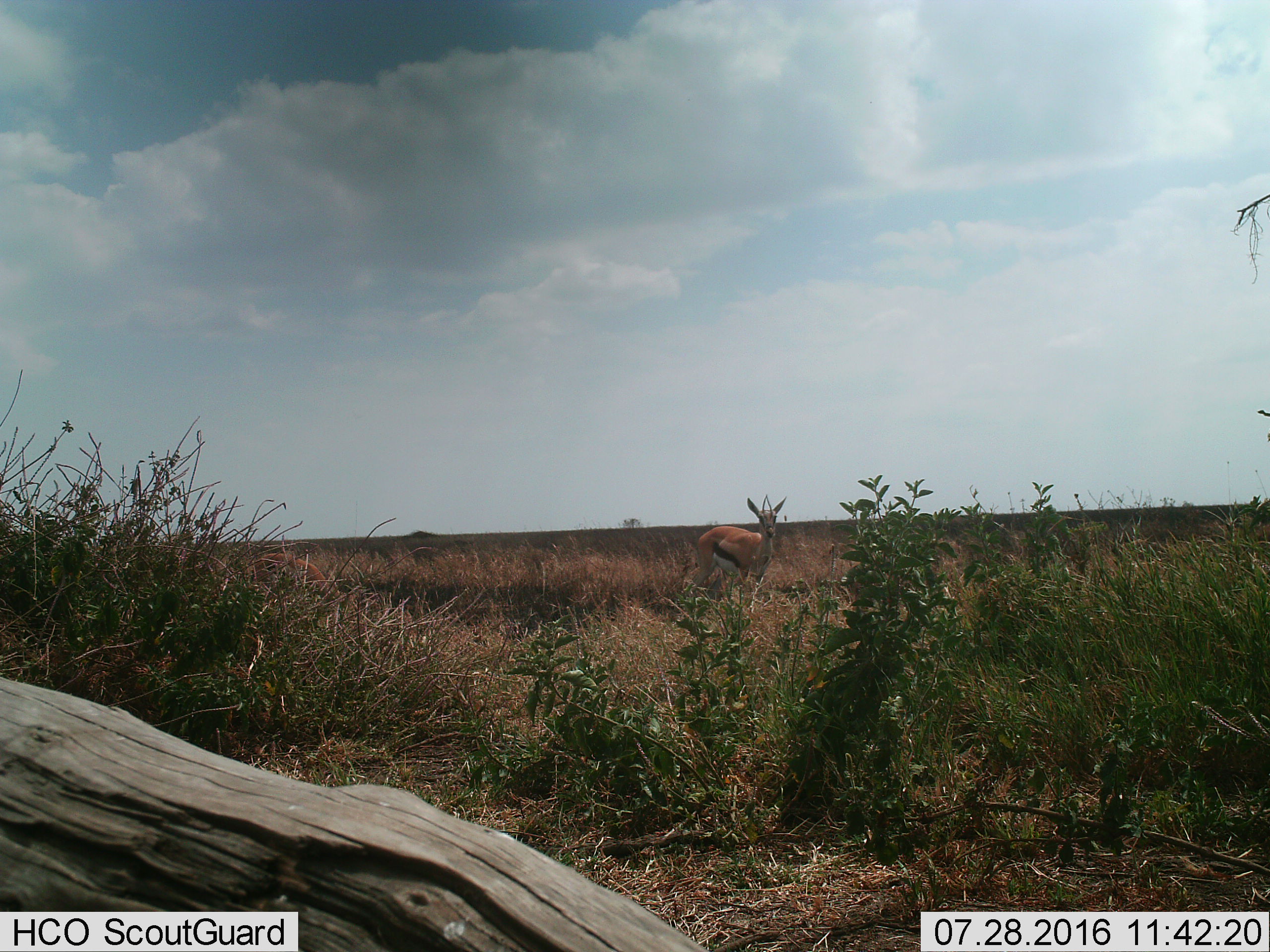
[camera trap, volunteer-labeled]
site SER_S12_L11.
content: unidentified animal